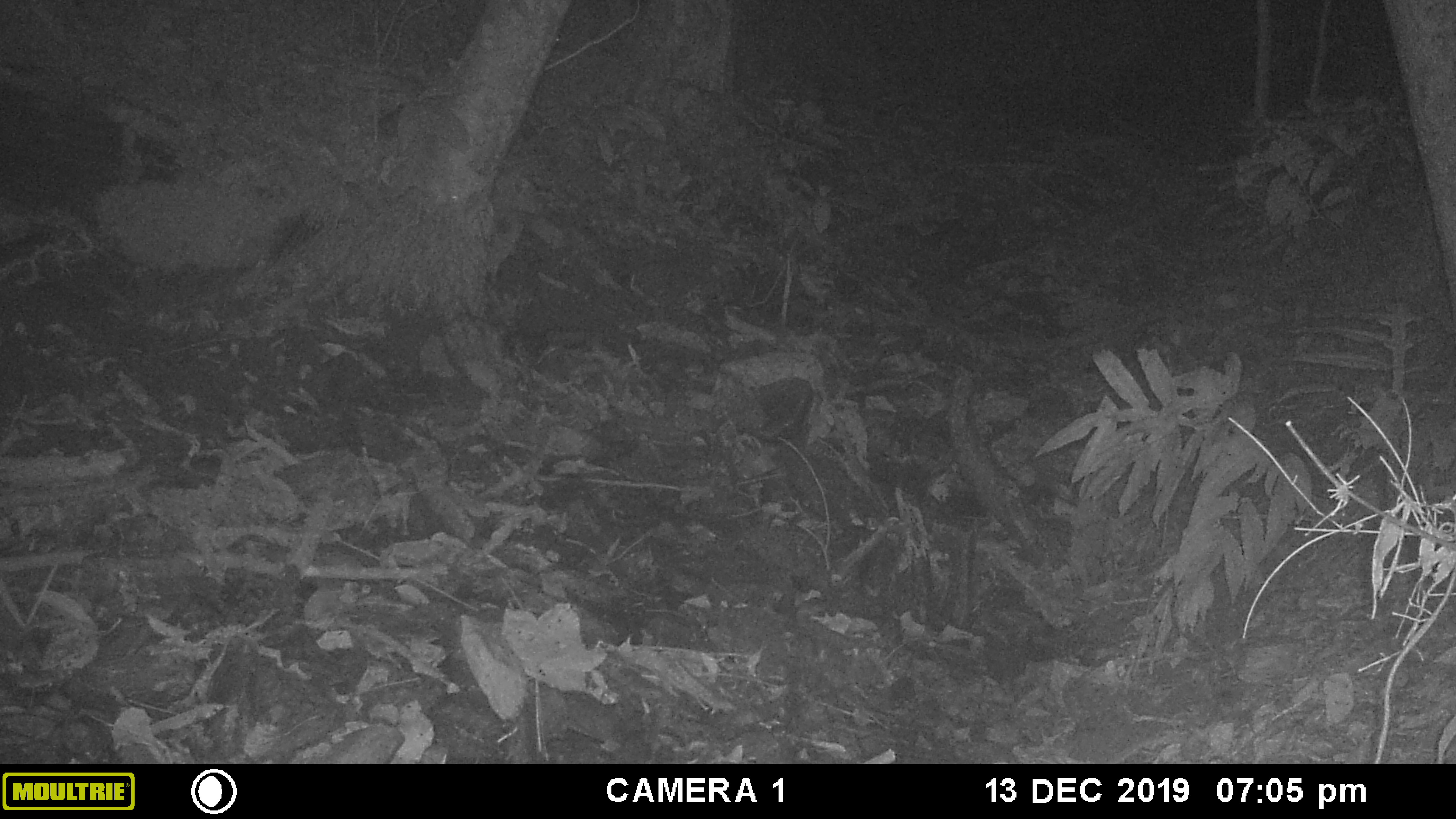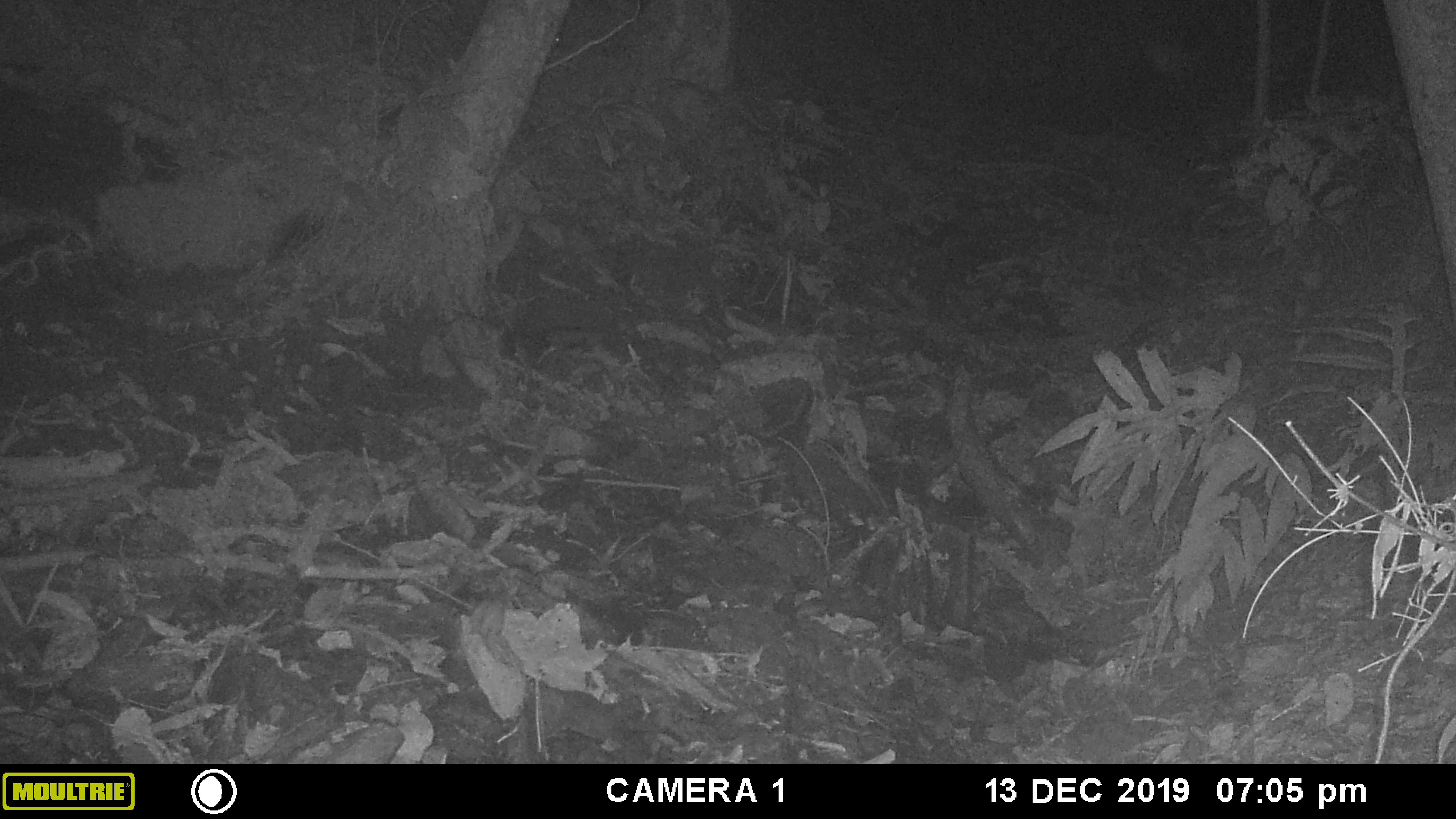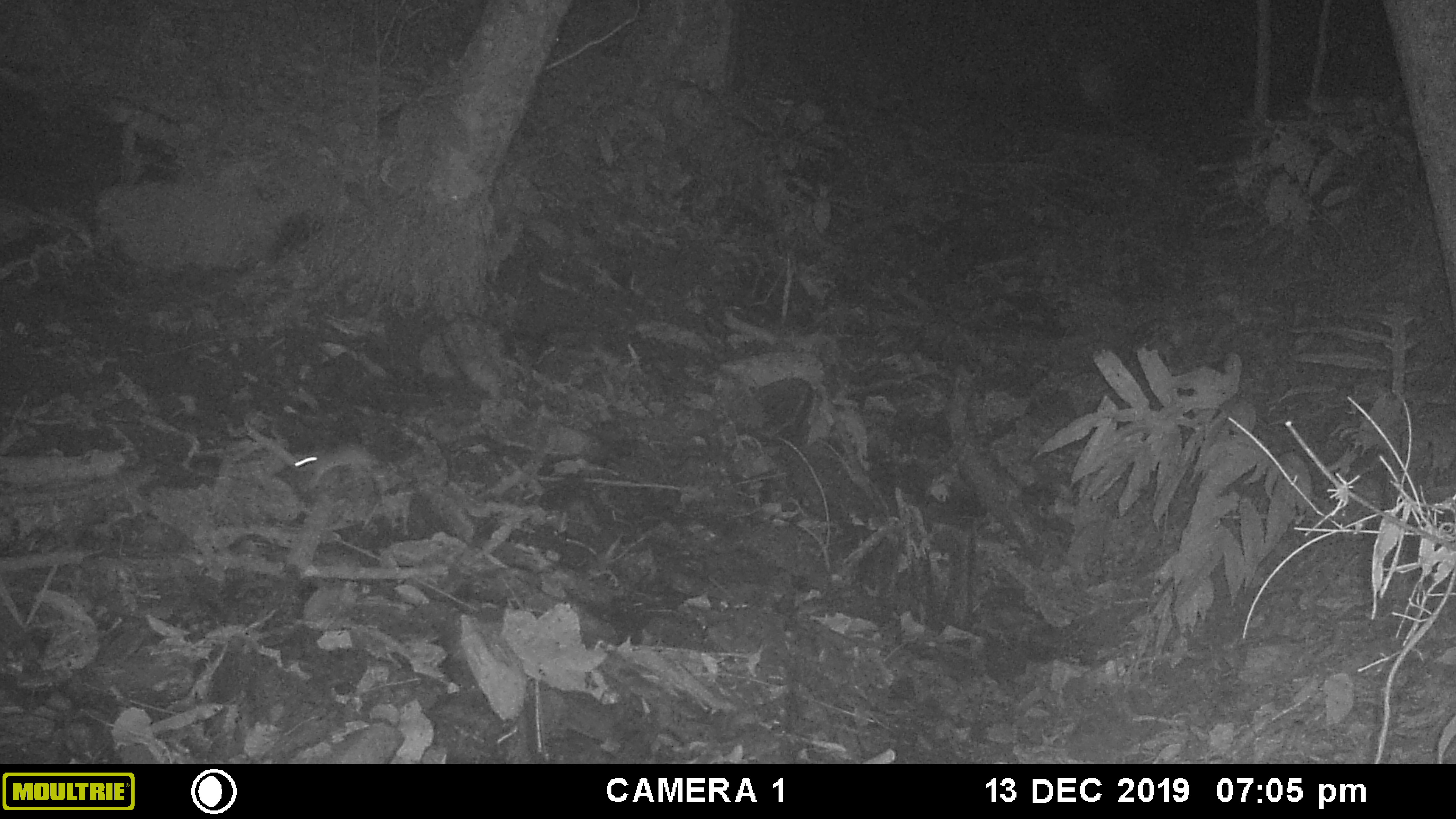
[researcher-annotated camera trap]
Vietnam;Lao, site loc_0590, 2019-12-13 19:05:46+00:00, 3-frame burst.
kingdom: Animalia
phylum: Chordata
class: Mammalia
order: Rodentia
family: Muridae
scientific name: Muridae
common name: old-world mice and rats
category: unidentified murid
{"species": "unidentified murid (old-world mice and rats) (Muridae)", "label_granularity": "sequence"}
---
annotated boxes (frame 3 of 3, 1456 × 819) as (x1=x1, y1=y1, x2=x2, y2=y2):
unidentified murid: (x1=291, y1=440, x2=386, y2=501)